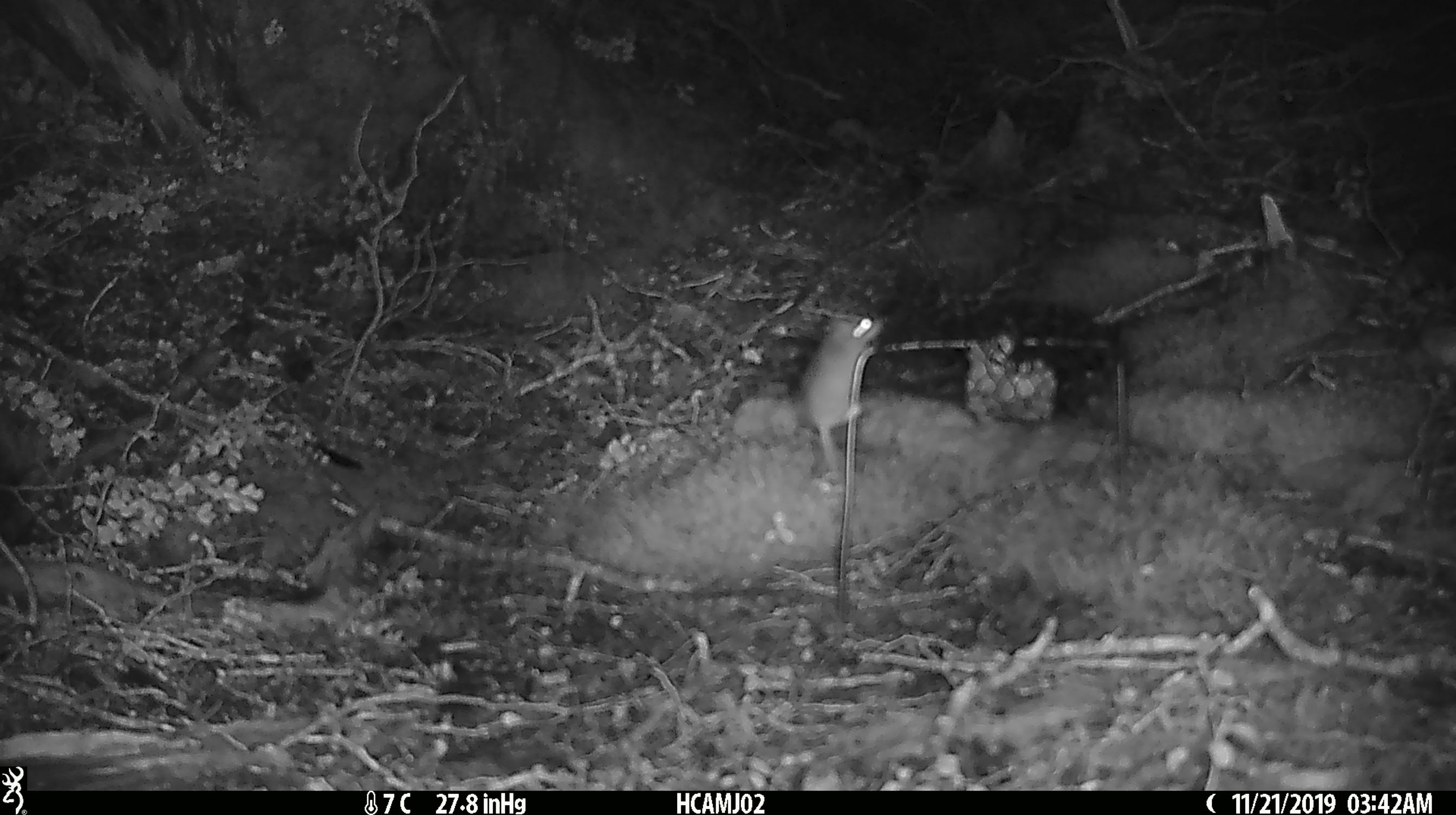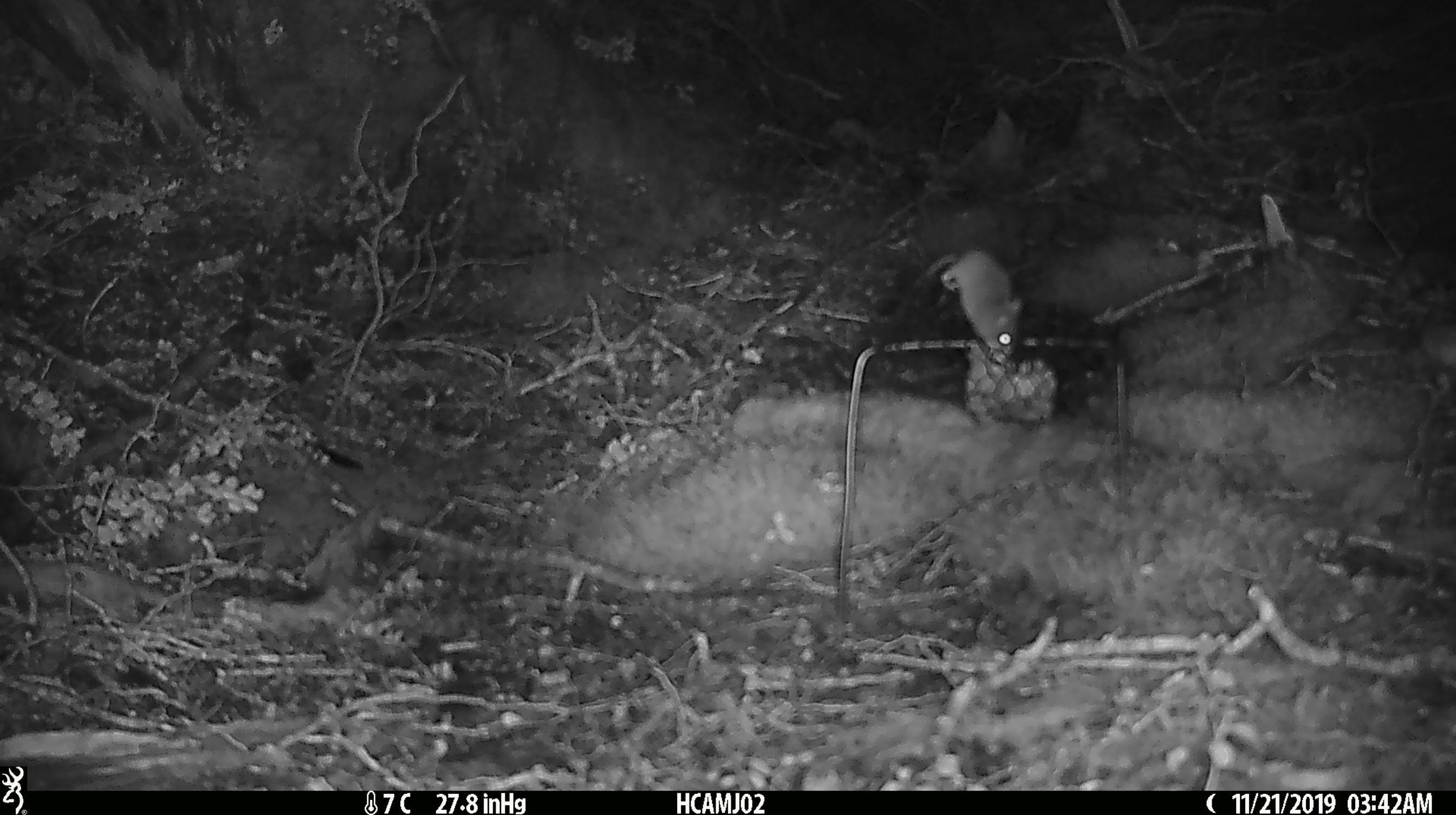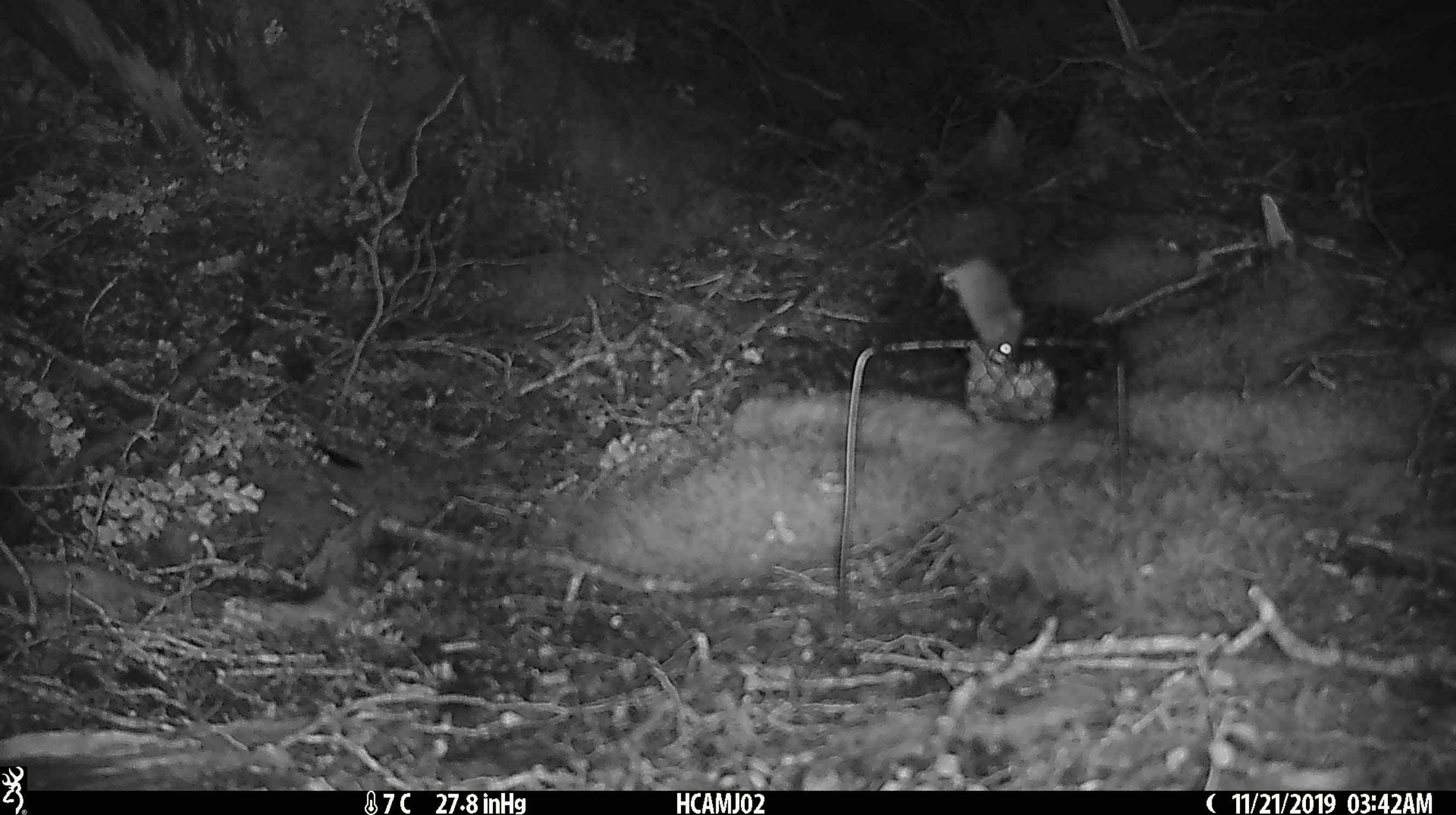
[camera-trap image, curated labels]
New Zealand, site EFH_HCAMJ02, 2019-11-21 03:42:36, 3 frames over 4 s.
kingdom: Animalia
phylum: Chordata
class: Mammalia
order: Rodentia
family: Muridae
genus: Mus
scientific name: Mus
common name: mouse